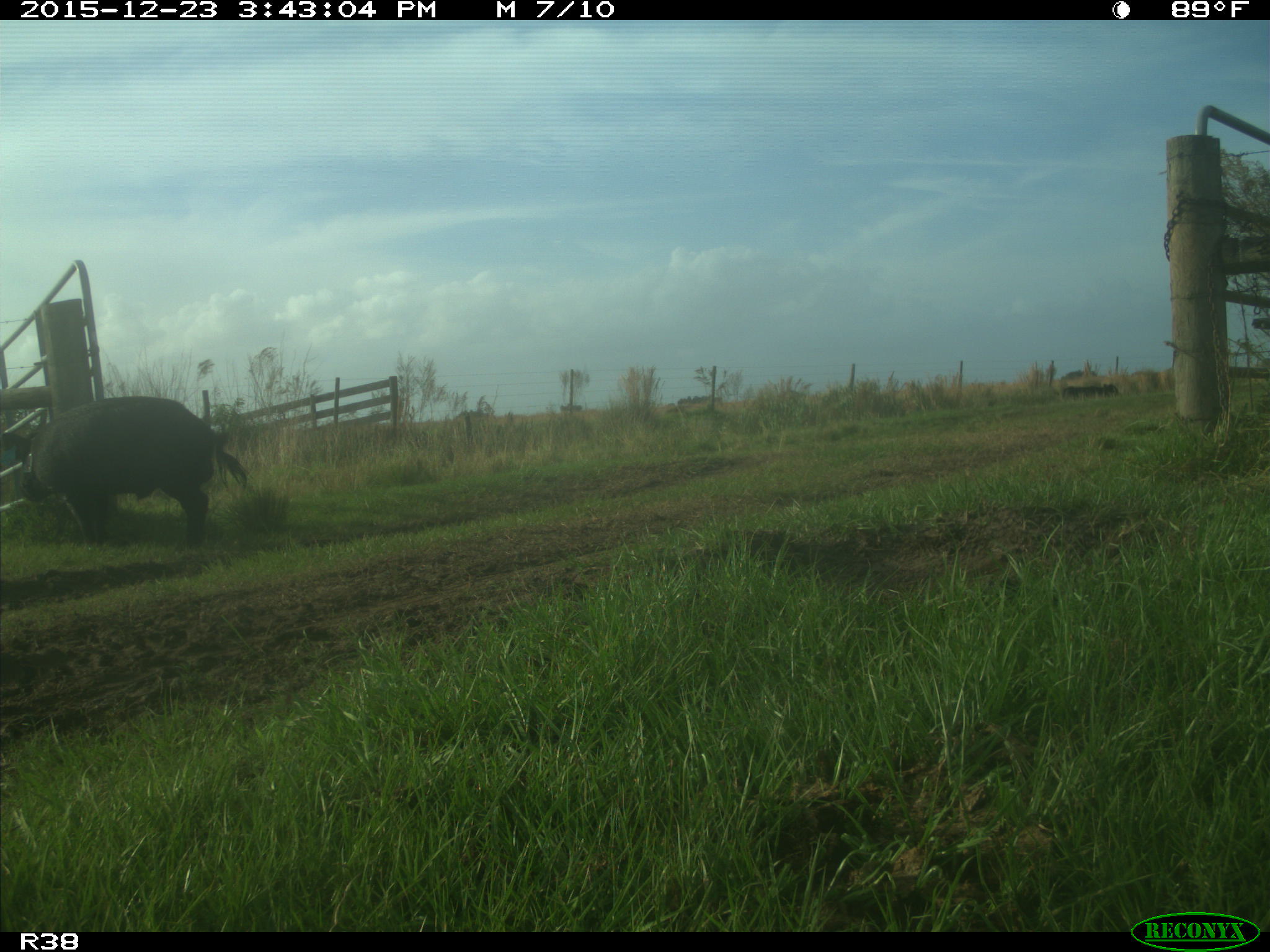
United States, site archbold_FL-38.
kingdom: Animalia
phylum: Chordata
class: Mammalia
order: Artiodactyla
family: Suidae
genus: Sus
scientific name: Sus scrofa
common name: wild boar